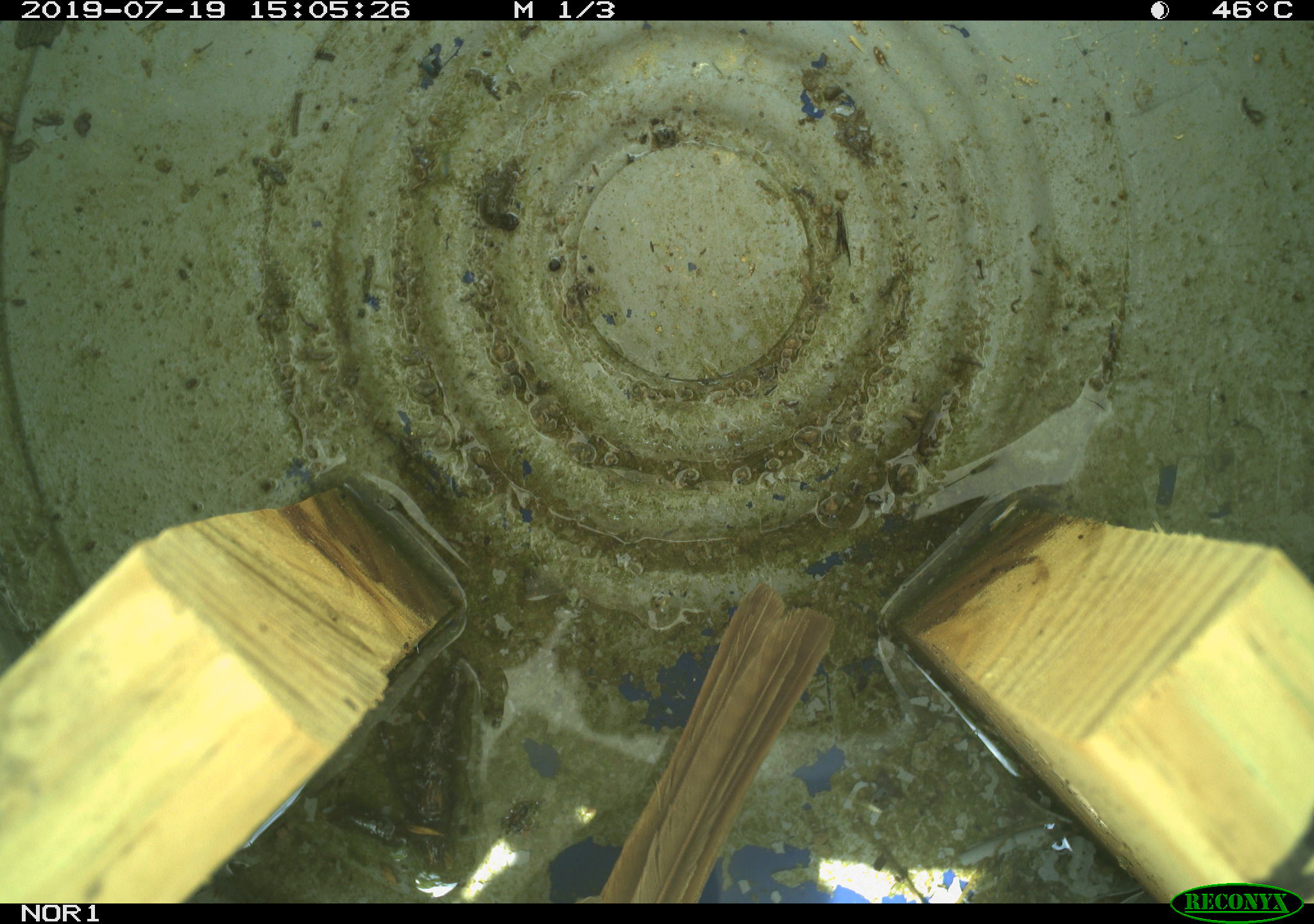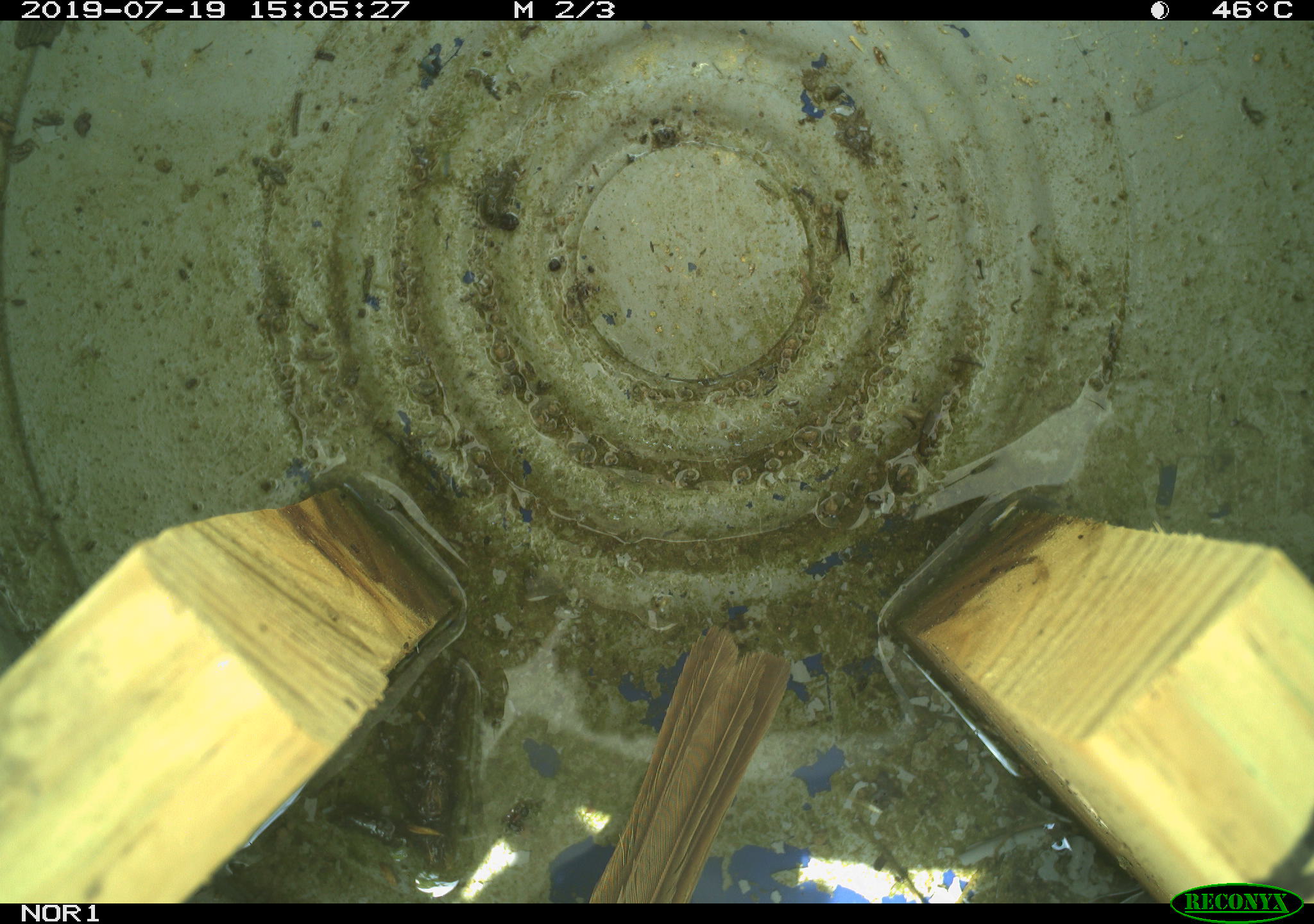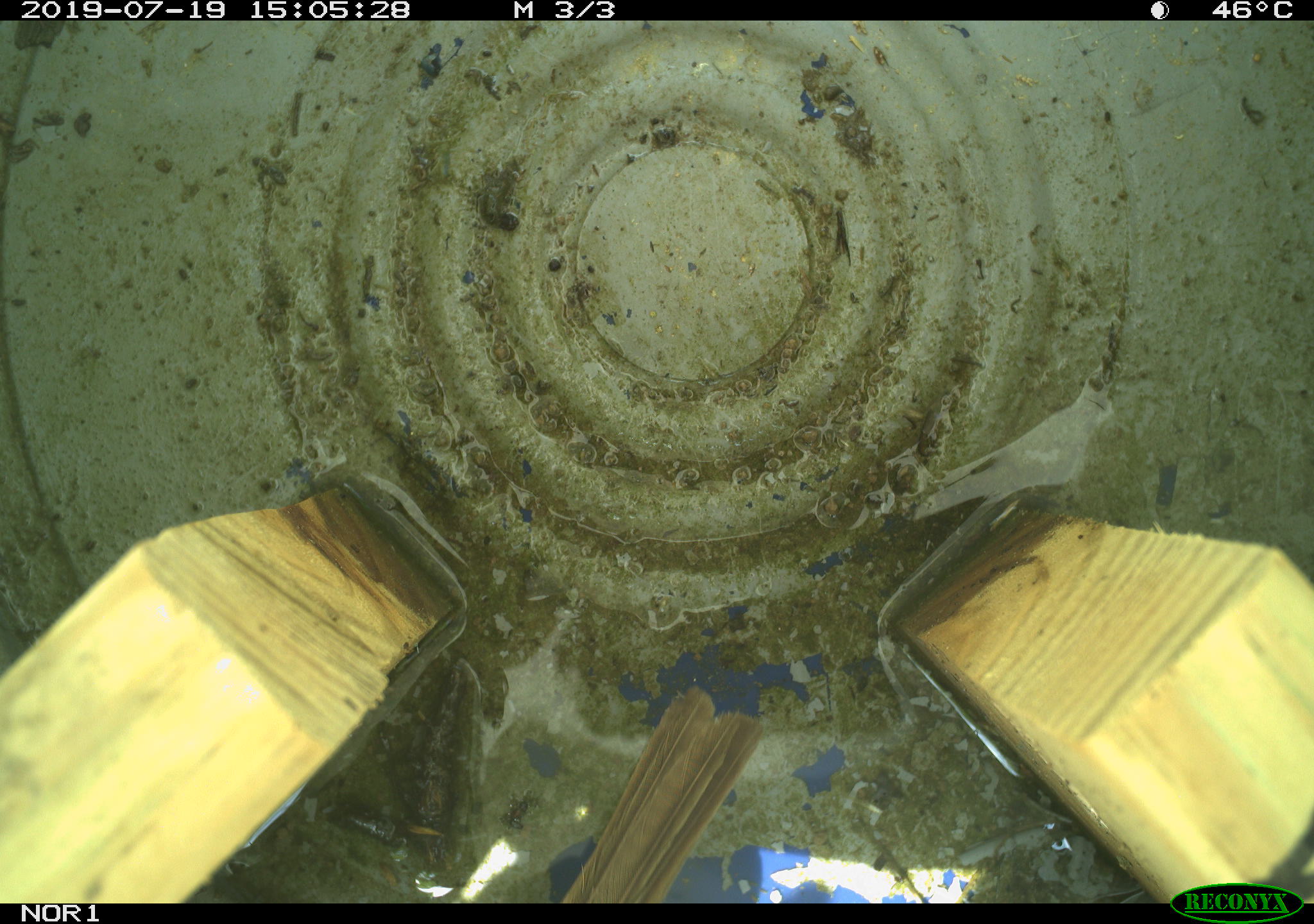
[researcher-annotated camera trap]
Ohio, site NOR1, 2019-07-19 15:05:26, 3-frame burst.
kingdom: Animalia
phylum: Chordata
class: Aves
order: Passeriformes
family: Passerellidae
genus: Melospiza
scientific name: Melospiza melodia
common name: song sparrow